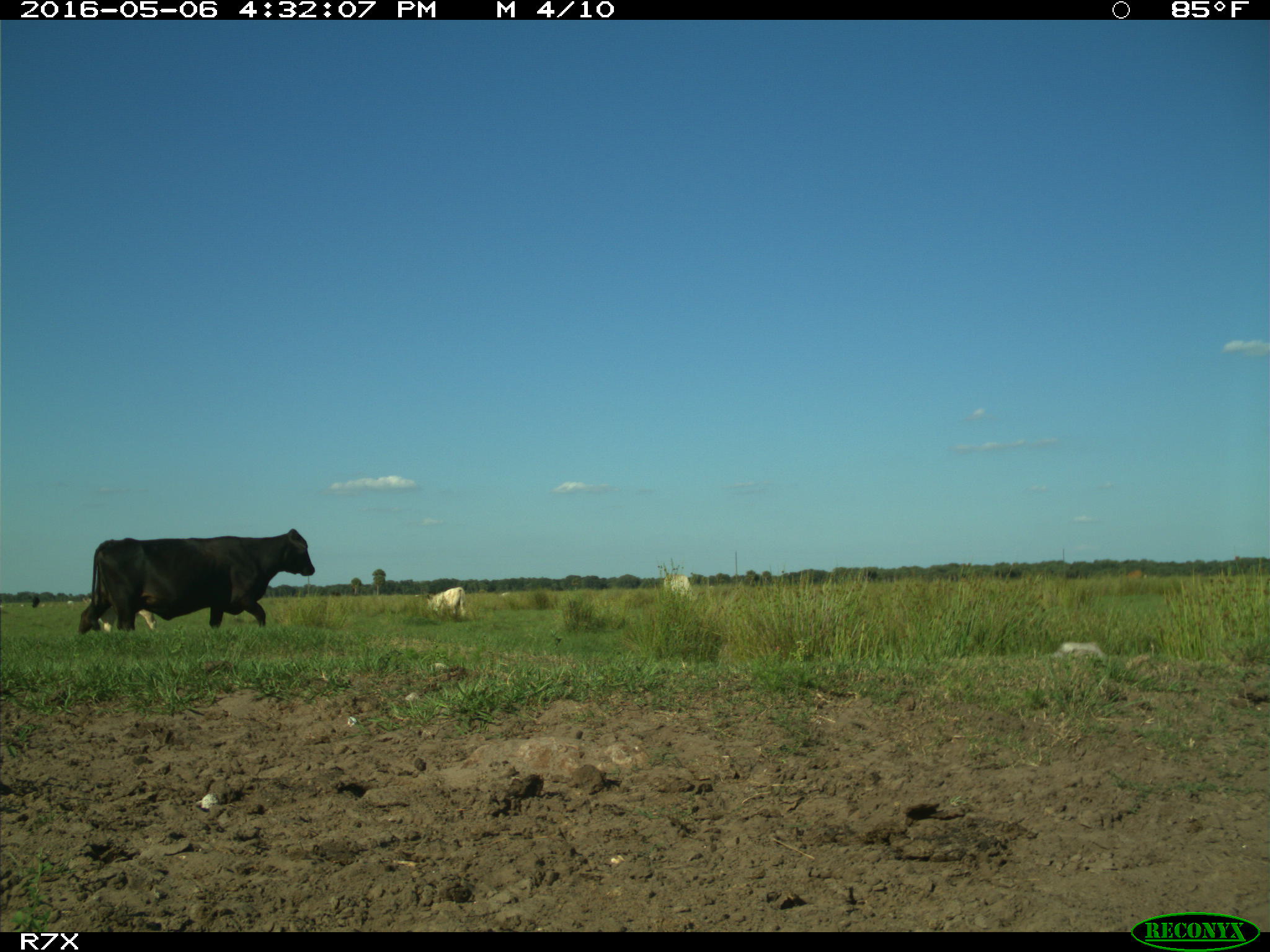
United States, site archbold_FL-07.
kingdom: Animalia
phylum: Chordata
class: Mammalia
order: Artiodactyla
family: Bovidae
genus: Bos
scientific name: Bos taurus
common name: domestic cow